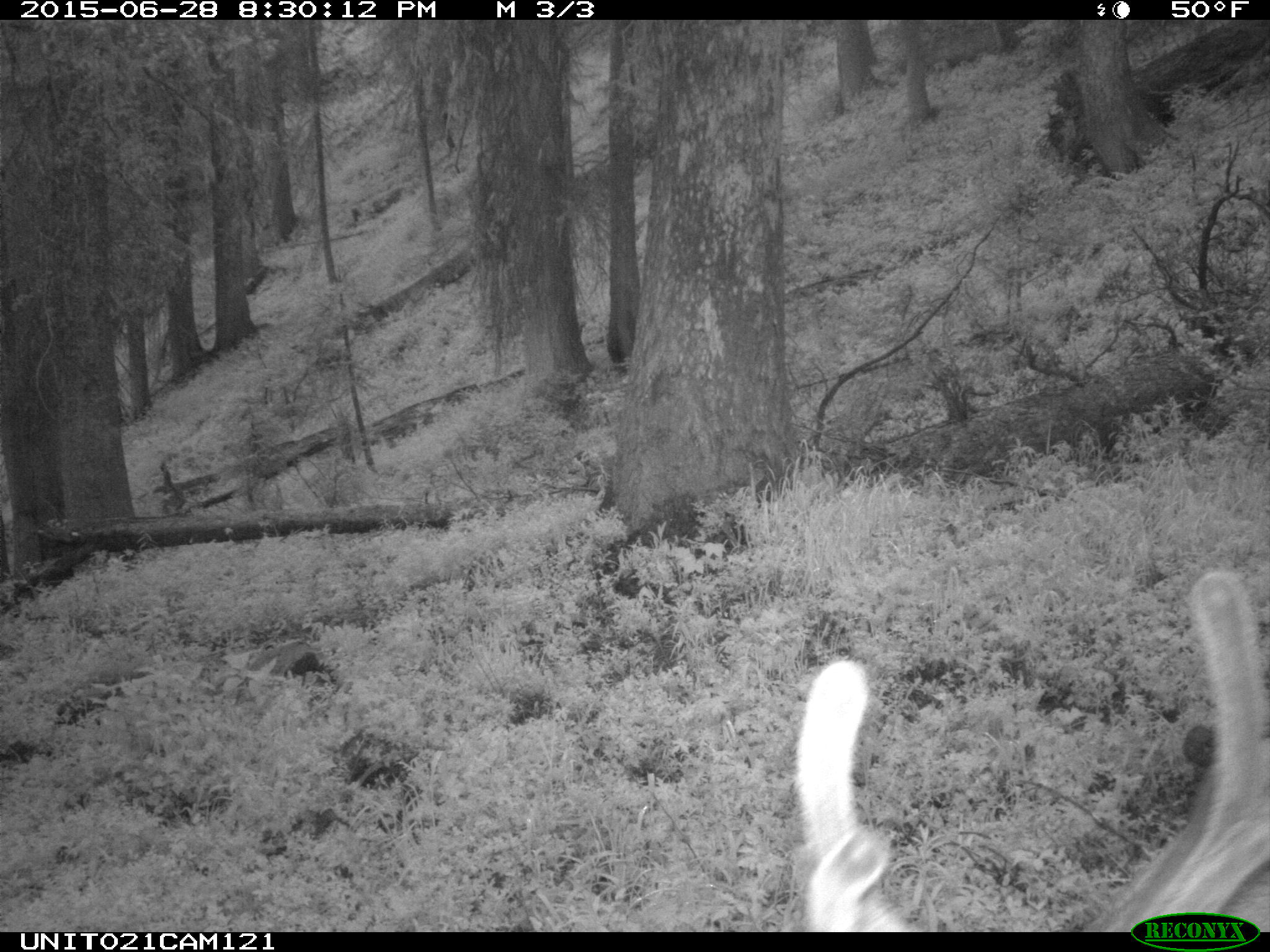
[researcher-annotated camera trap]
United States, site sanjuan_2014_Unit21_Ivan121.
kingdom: Animalia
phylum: Chordata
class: Mammalia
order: Artiodactyla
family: Cervidae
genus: Odocoileus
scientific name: Odocoileus hemionus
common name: mule deer